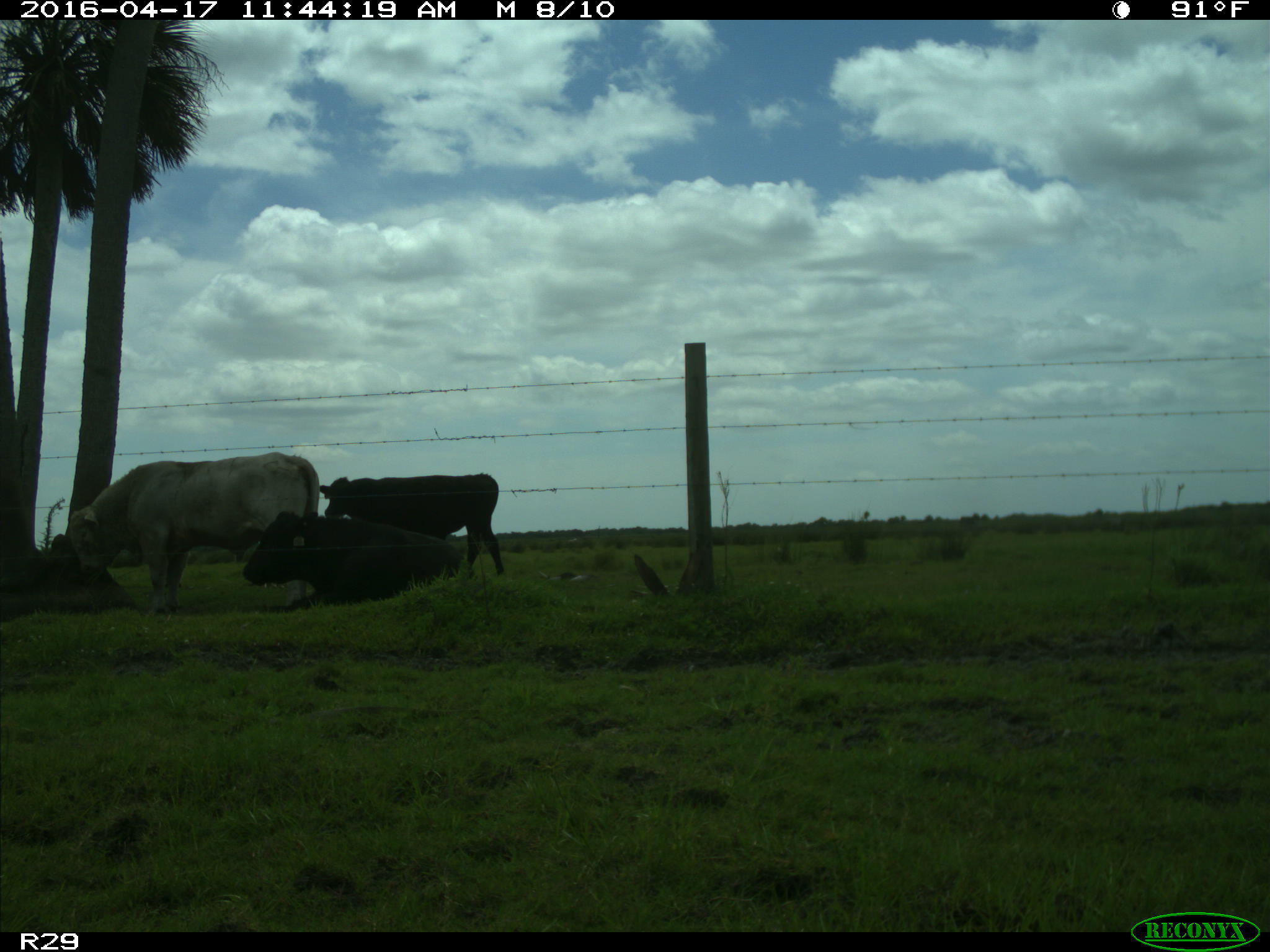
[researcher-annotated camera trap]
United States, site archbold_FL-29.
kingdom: Animalia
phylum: Chordata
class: Mammalia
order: Artiodactyla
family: Bovidae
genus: Bos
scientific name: Bos taurus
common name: domestic cow